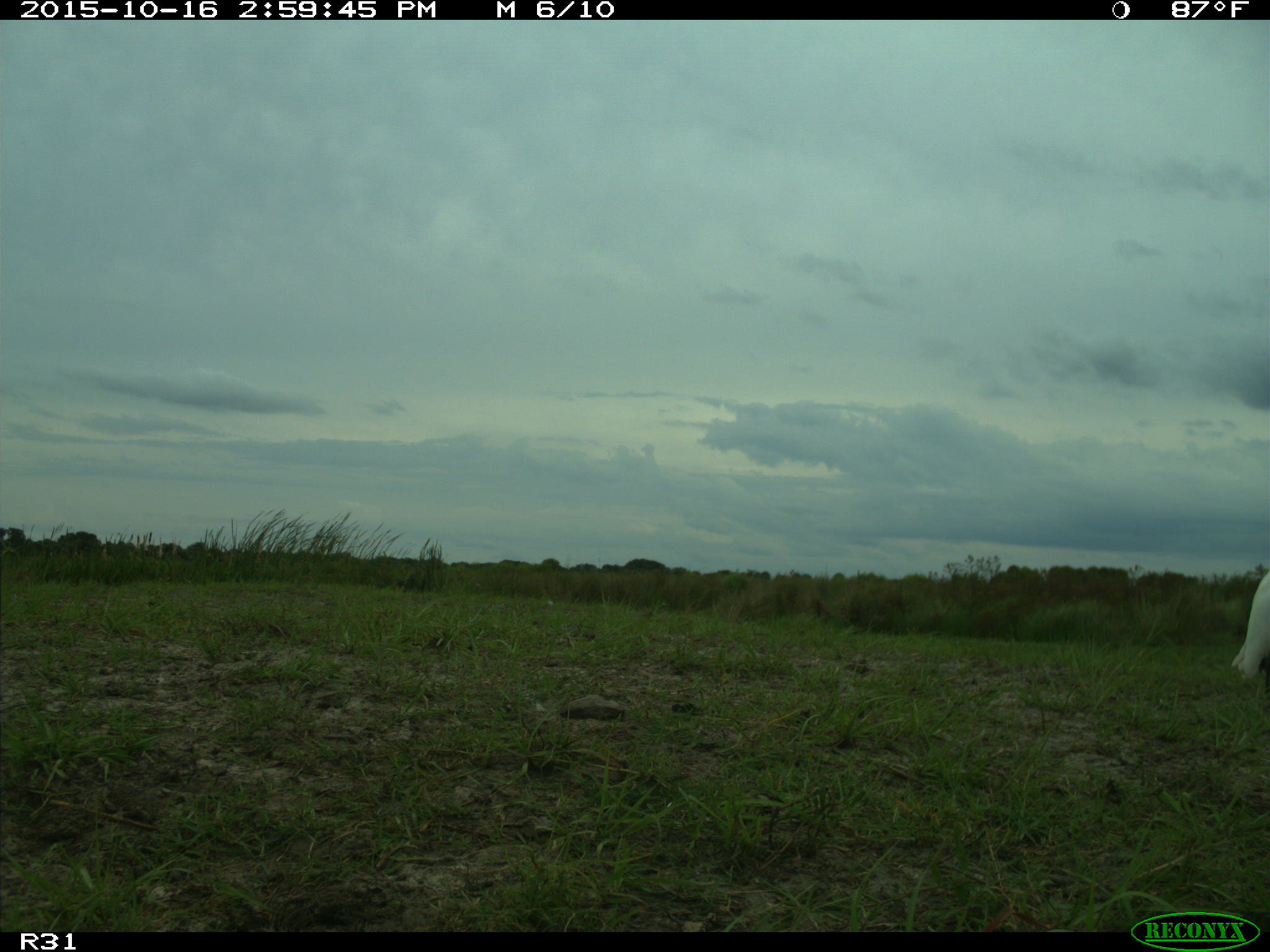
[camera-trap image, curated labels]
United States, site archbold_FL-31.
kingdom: Animalia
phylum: Chordata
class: Mammalia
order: Artiodactyla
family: Bovidae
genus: Bos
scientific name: Bos taurus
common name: domestic cow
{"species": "Bos taurus (domestic cow)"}